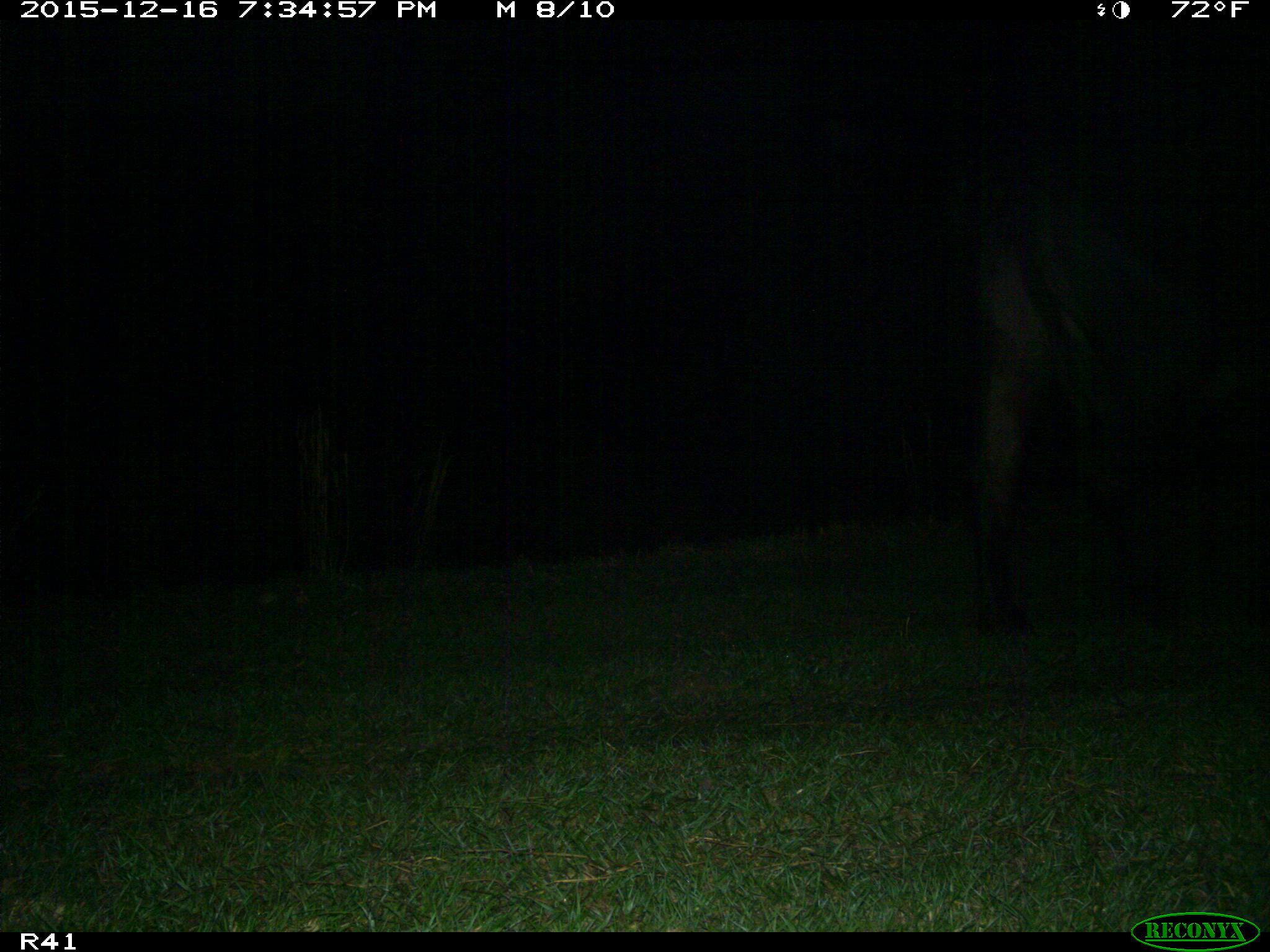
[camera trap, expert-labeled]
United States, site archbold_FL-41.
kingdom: Animalia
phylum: Chordata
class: Mammalia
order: Artiodactyla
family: Bovidae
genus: Bos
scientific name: Bos taurus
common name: domestic cow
Bos taurus (domestic cow).